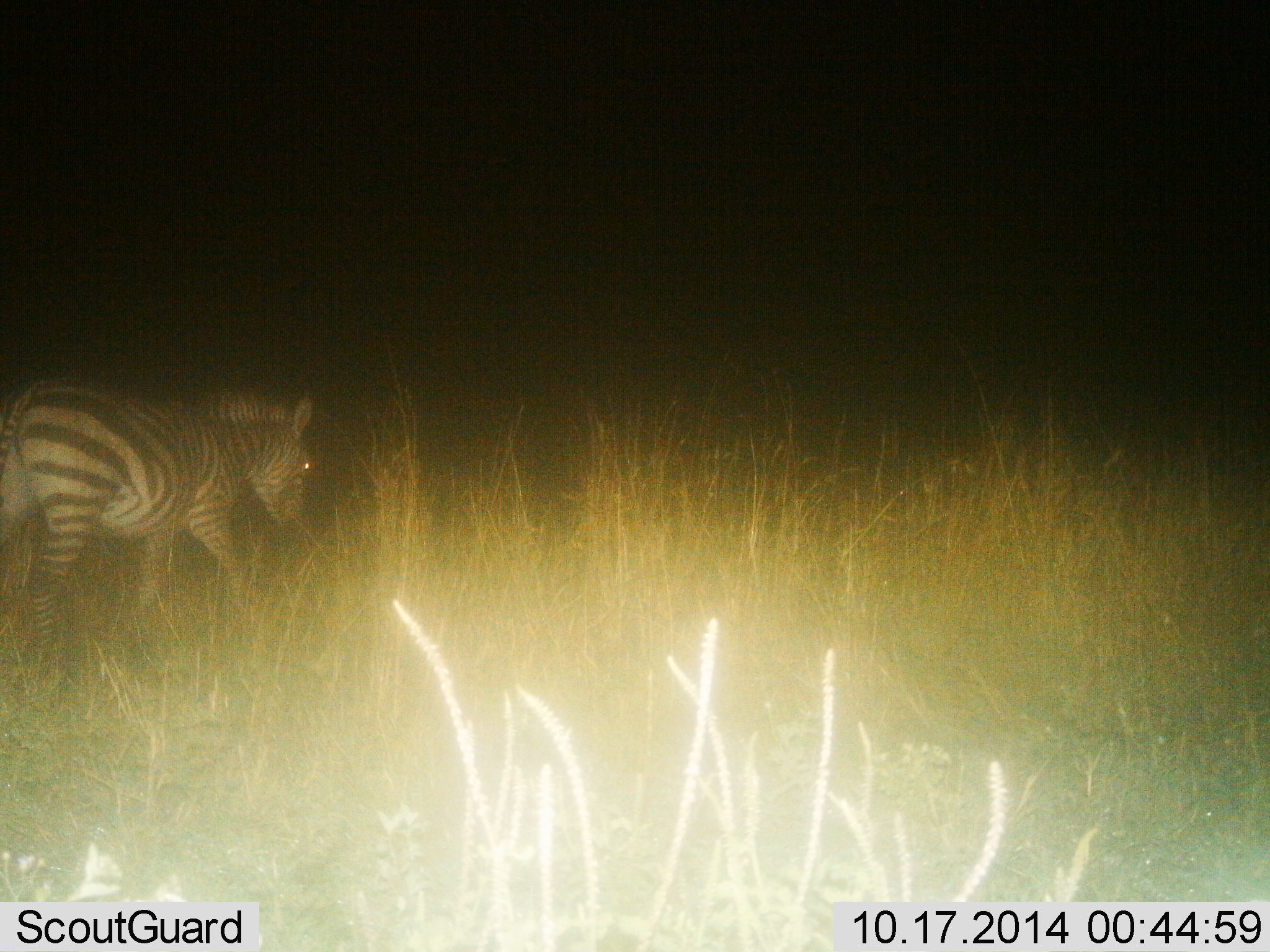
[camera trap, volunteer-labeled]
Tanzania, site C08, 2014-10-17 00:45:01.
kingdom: Animalia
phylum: Chordata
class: Mammalia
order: Perissodactyla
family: Equidae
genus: Equus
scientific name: Equus quagga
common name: plains zebra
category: zebra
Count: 1.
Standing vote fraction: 0%.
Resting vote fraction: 0%.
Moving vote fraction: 100%.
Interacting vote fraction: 0%.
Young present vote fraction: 0%.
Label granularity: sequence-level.